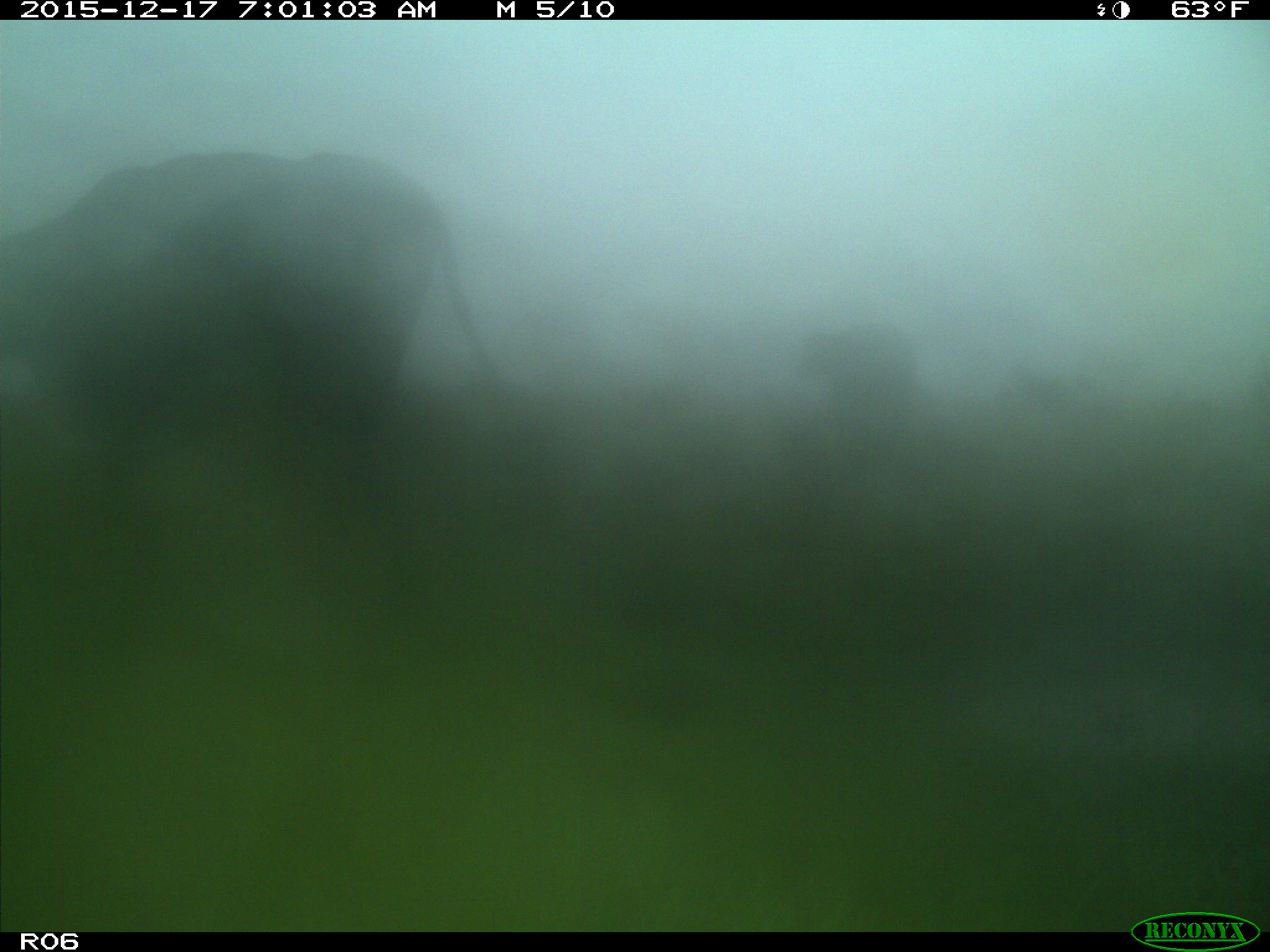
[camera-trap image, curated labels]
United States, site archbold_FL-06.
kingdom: Animalia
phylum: Chordata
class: Mammalia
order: Artiodactyla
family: Bovidae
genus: Bos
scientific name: Bos taurus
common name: domestic cow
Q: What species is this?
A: Bos taurus (domestic cow).